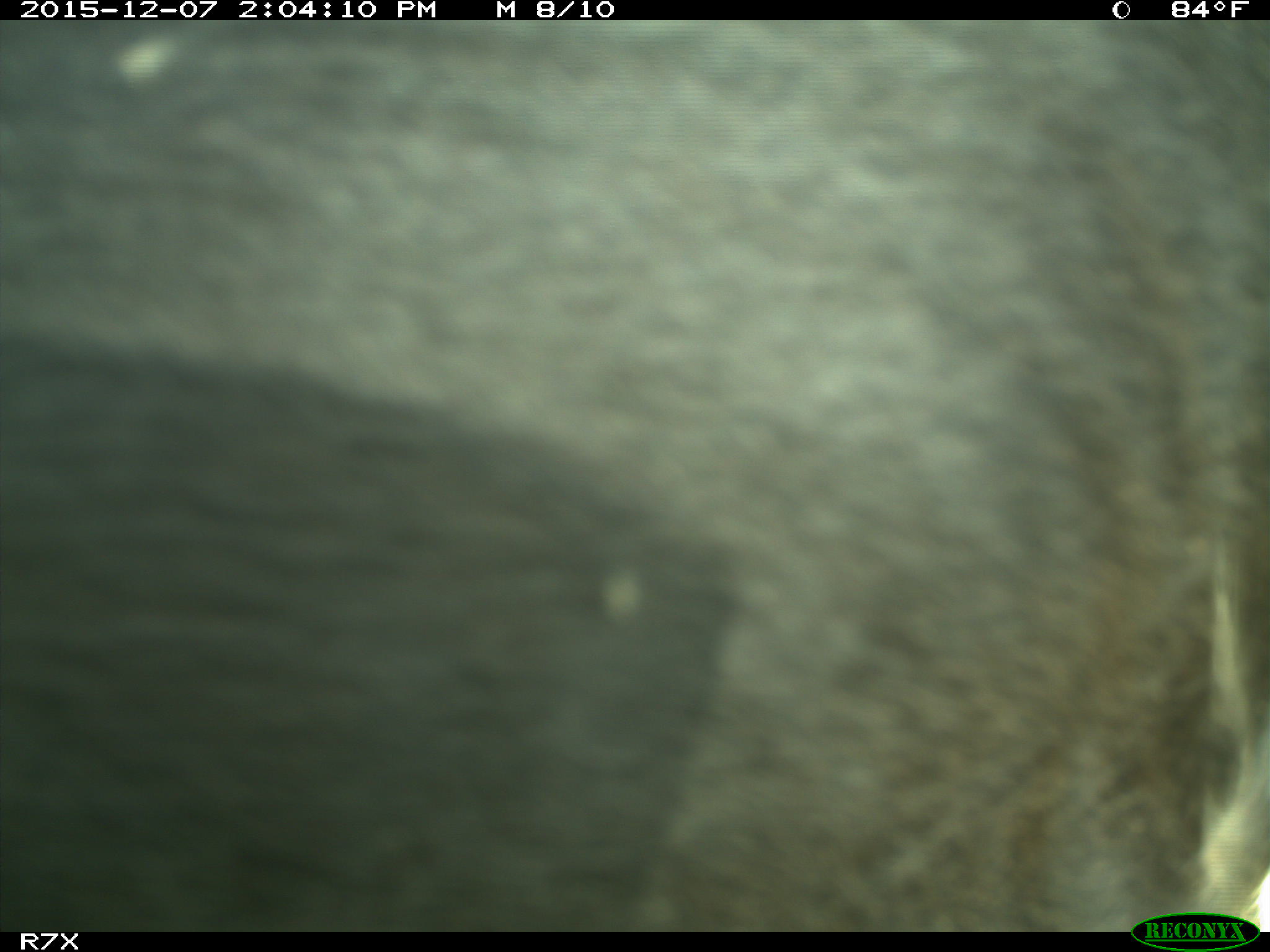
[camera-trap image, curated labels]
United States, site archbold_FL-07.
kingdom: Animalia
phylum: Chordata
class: Mammalia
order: Artiodactyla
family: Bovidae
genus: Bos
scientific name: Bos taurus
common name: domestic cow